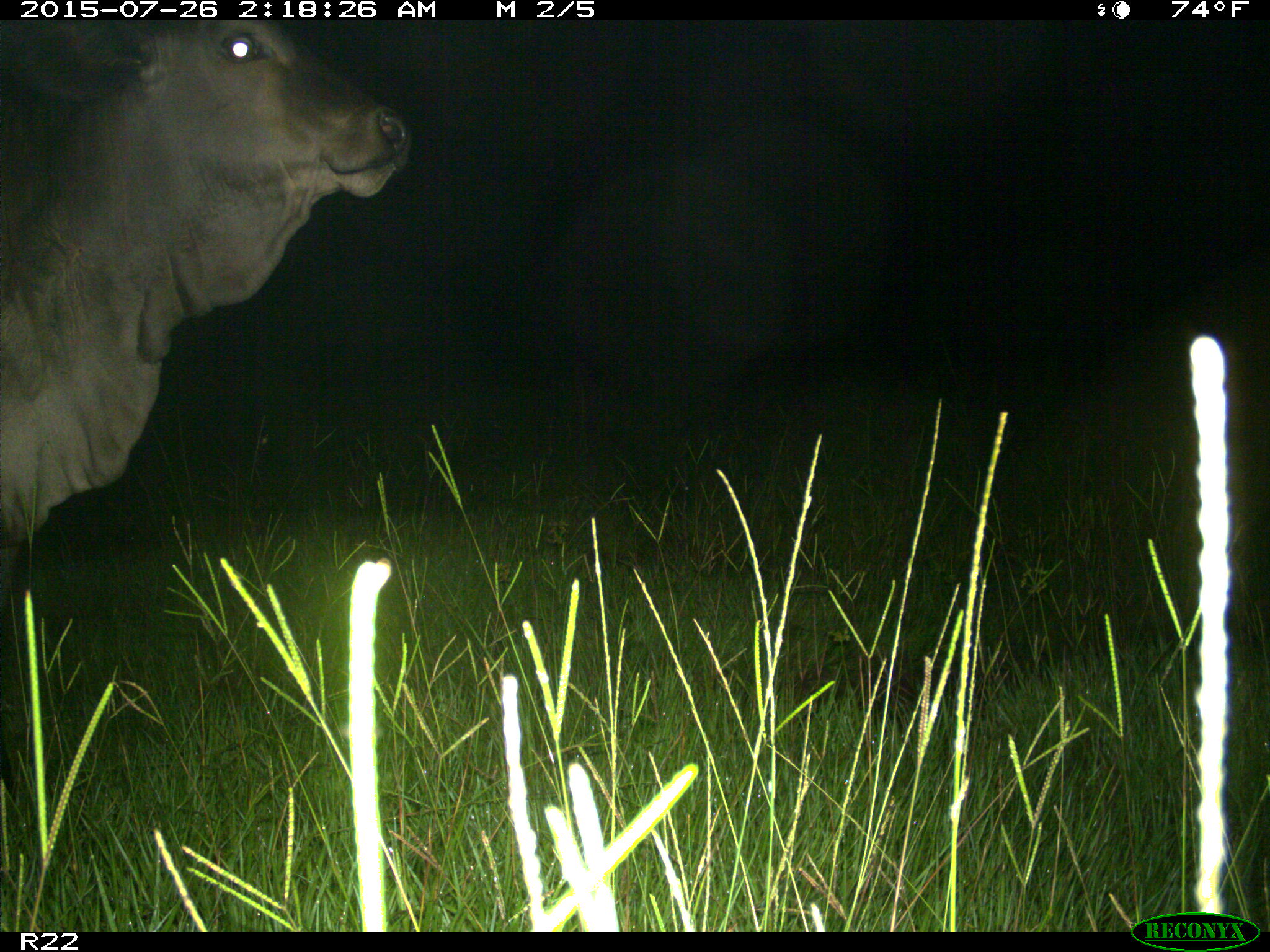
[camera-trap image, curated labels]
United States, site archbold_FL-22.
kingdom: Animalia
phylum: Chordata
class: Mammalia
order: Artiodactyla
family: Bovidae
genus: Bos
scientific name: Bos taurus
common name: domestic cow